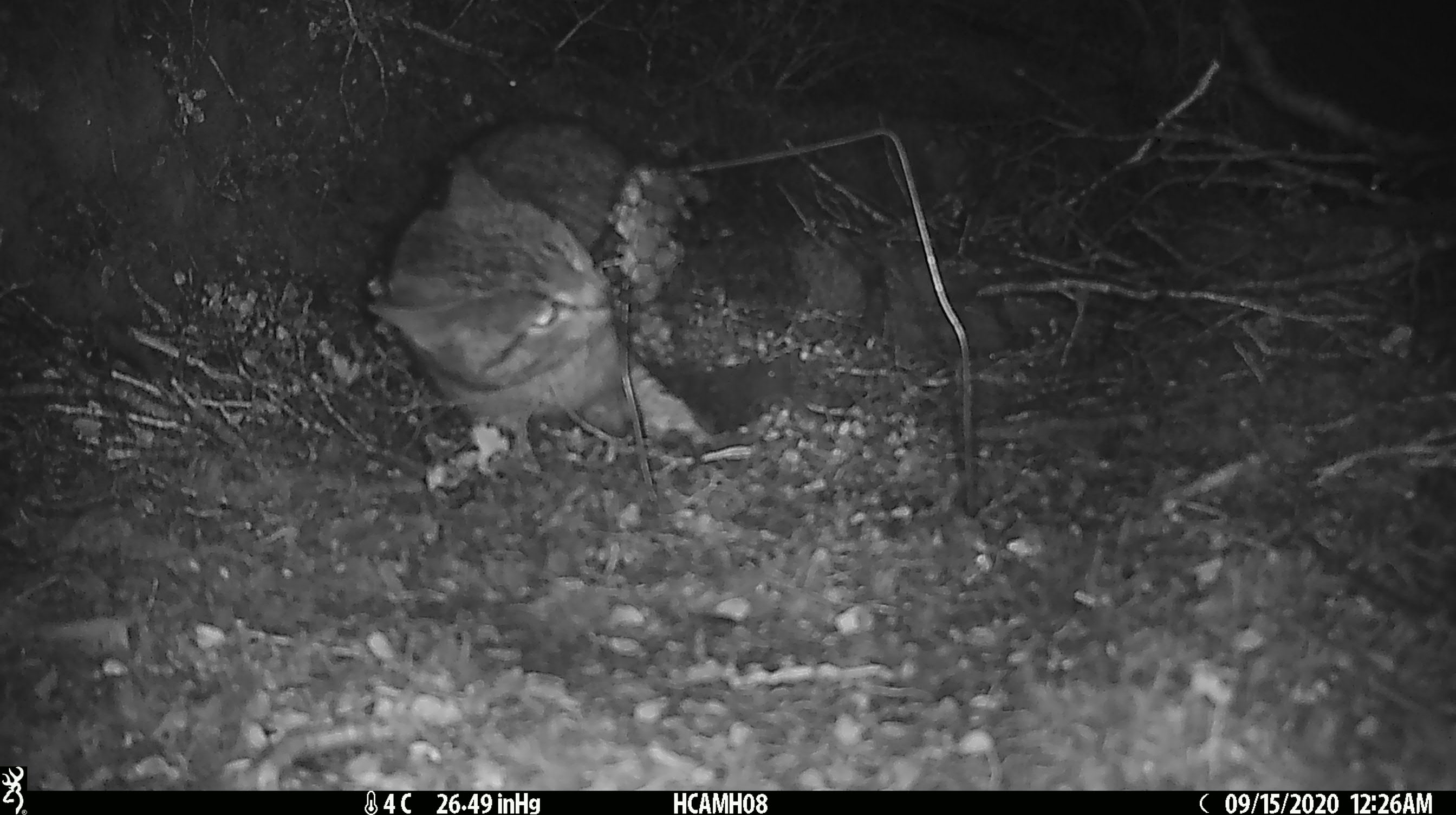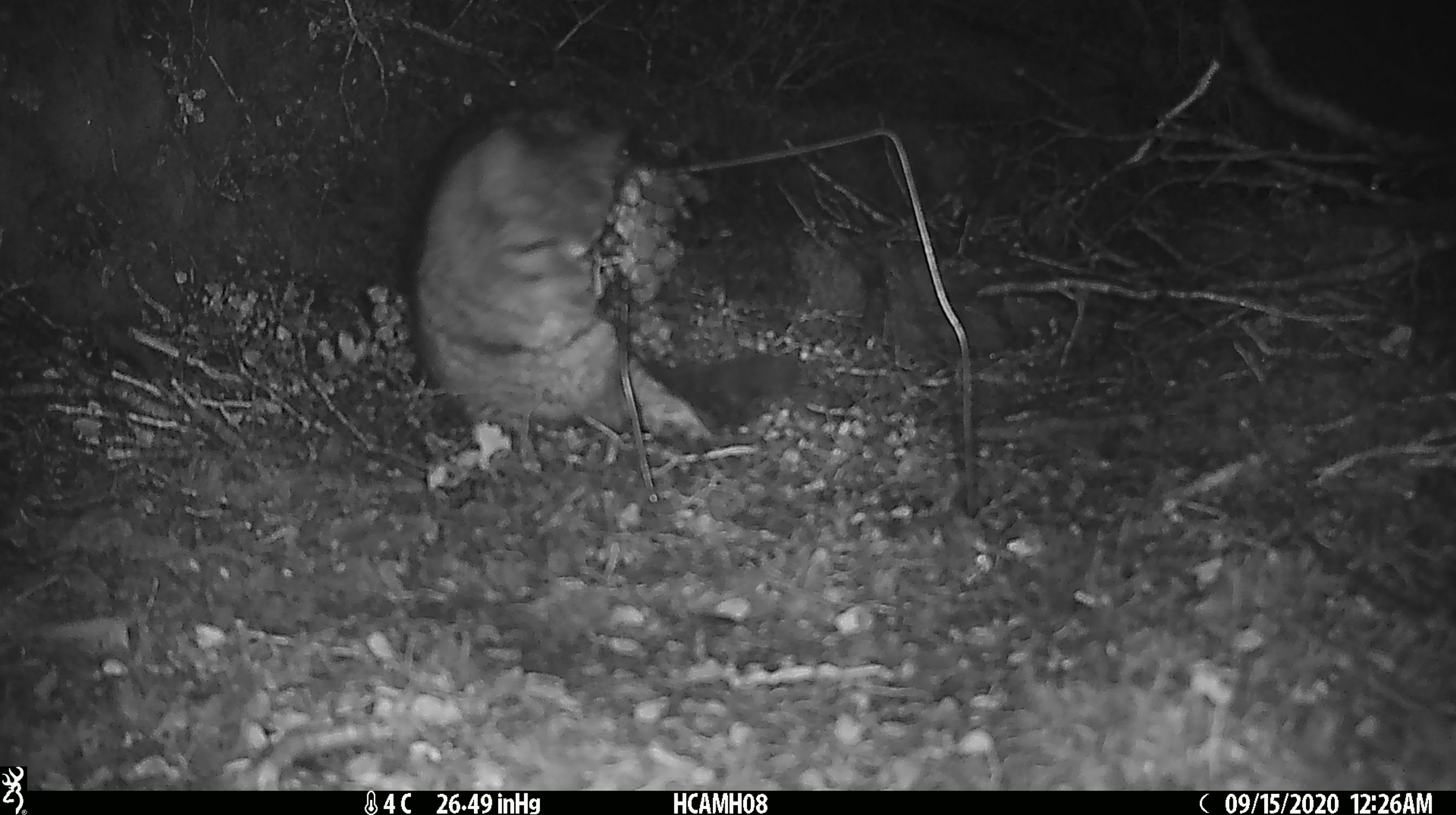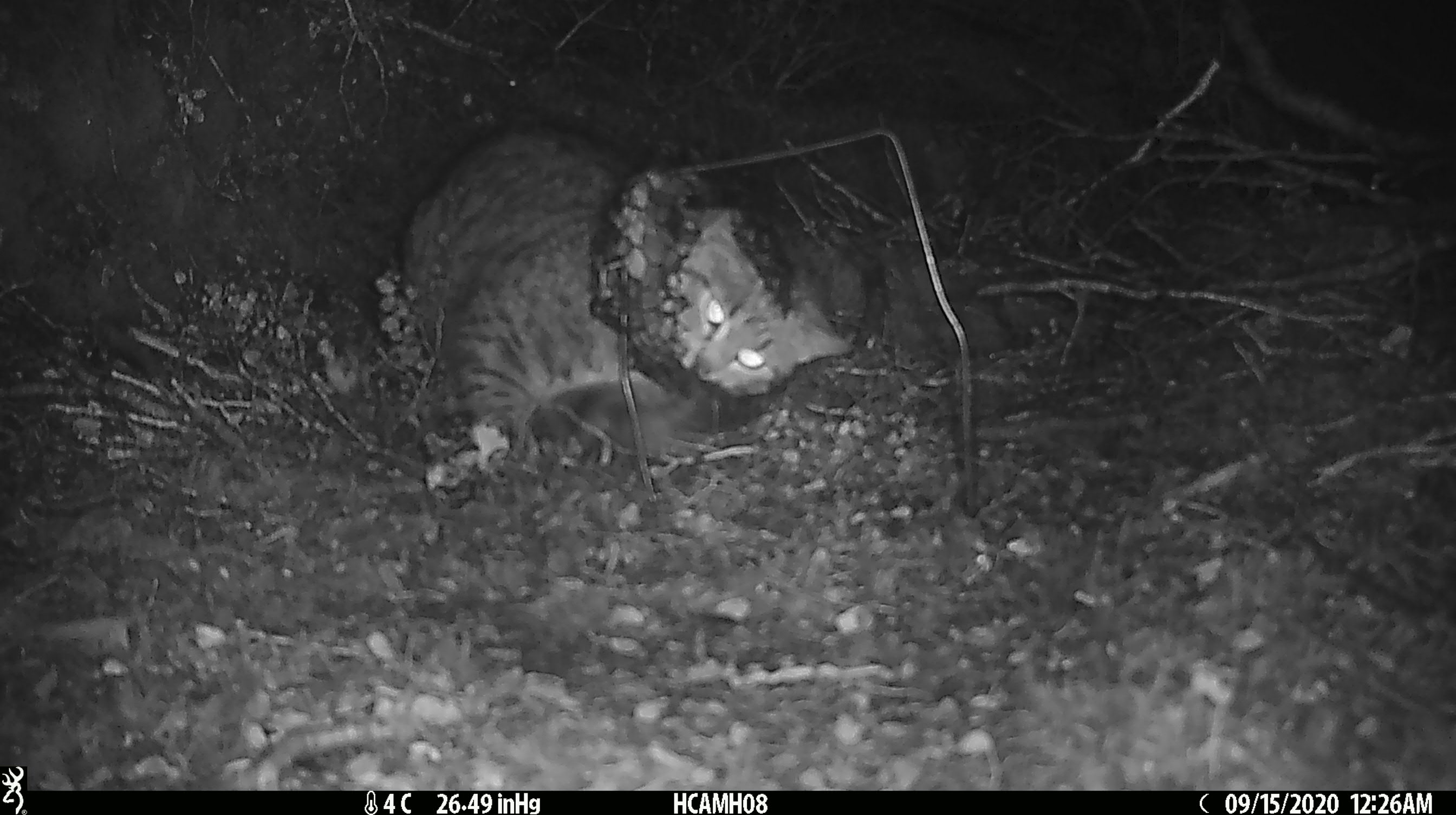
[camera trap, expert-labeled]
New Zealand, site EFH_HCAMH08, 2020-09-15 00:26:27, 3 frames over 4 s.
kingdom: Animalia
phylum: Chordata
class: Mammalia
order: Carnivora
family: Felidae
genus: Felis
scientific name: Felis catus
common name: domestic cat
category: cat